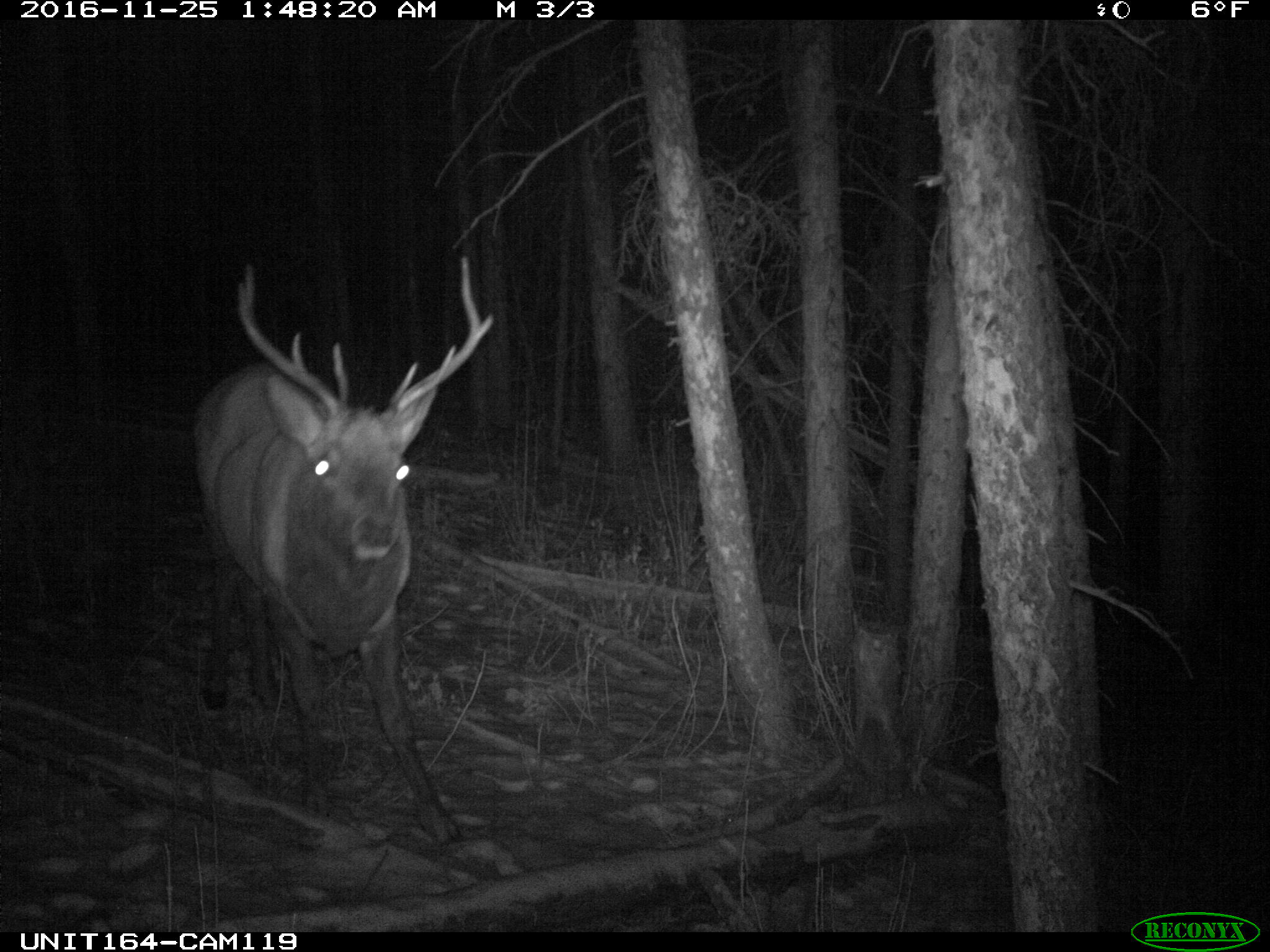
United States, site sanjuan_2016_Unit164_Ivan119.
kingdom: Animalia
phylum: Chordata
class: Mammalia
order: Artiodactyla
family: Cervidae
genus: Cervus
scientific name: Cervus elaphus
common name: red deer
Cervus elaphus (red deer).